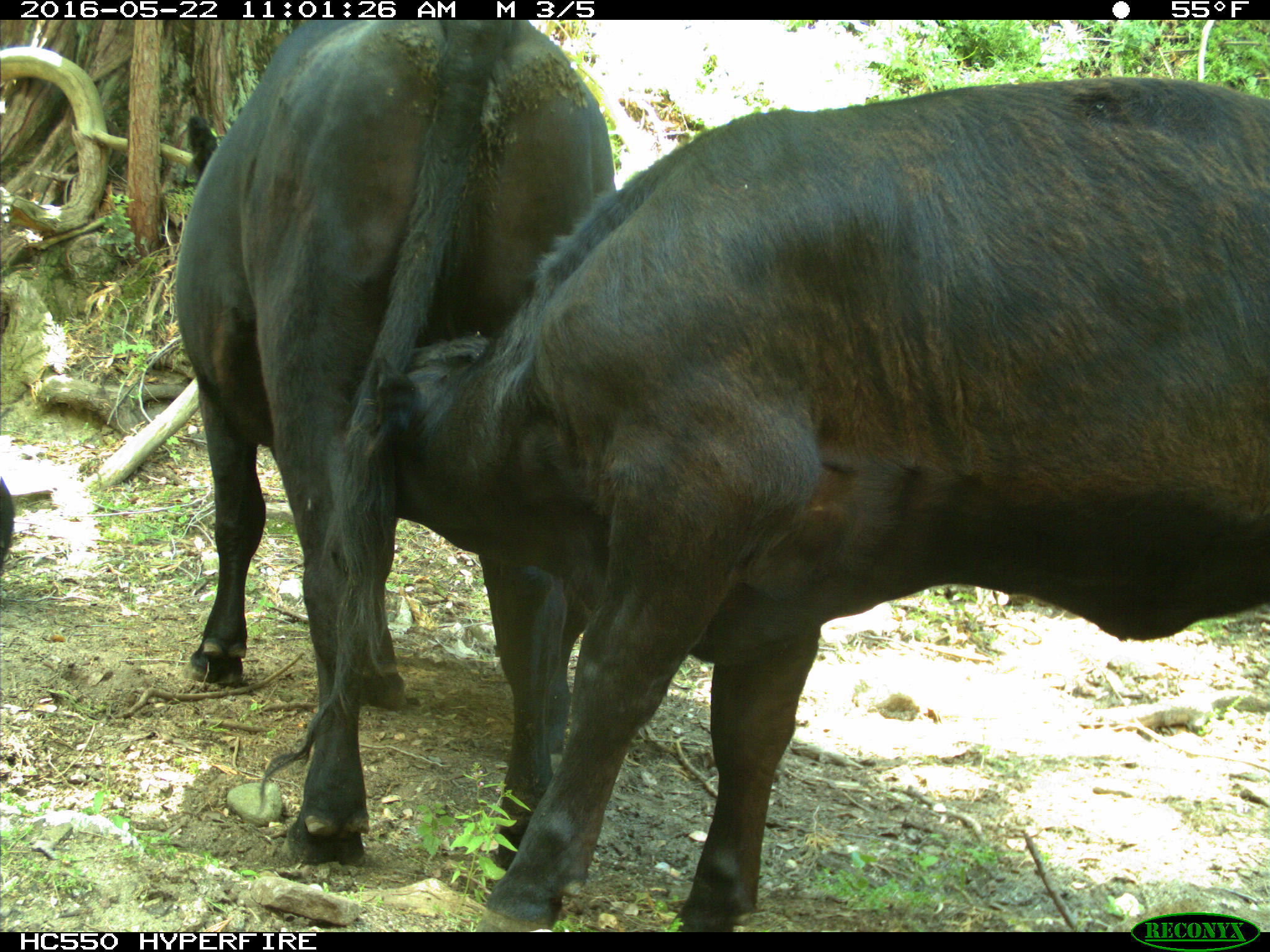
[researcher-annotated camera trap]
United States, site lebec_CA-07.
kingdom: Animalia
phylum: Chordata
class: Mammalia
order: Artiodactyla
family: Bovidae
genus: Bos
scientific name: Bos taurus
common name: domestic cow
Bos taurus (domestic cow).